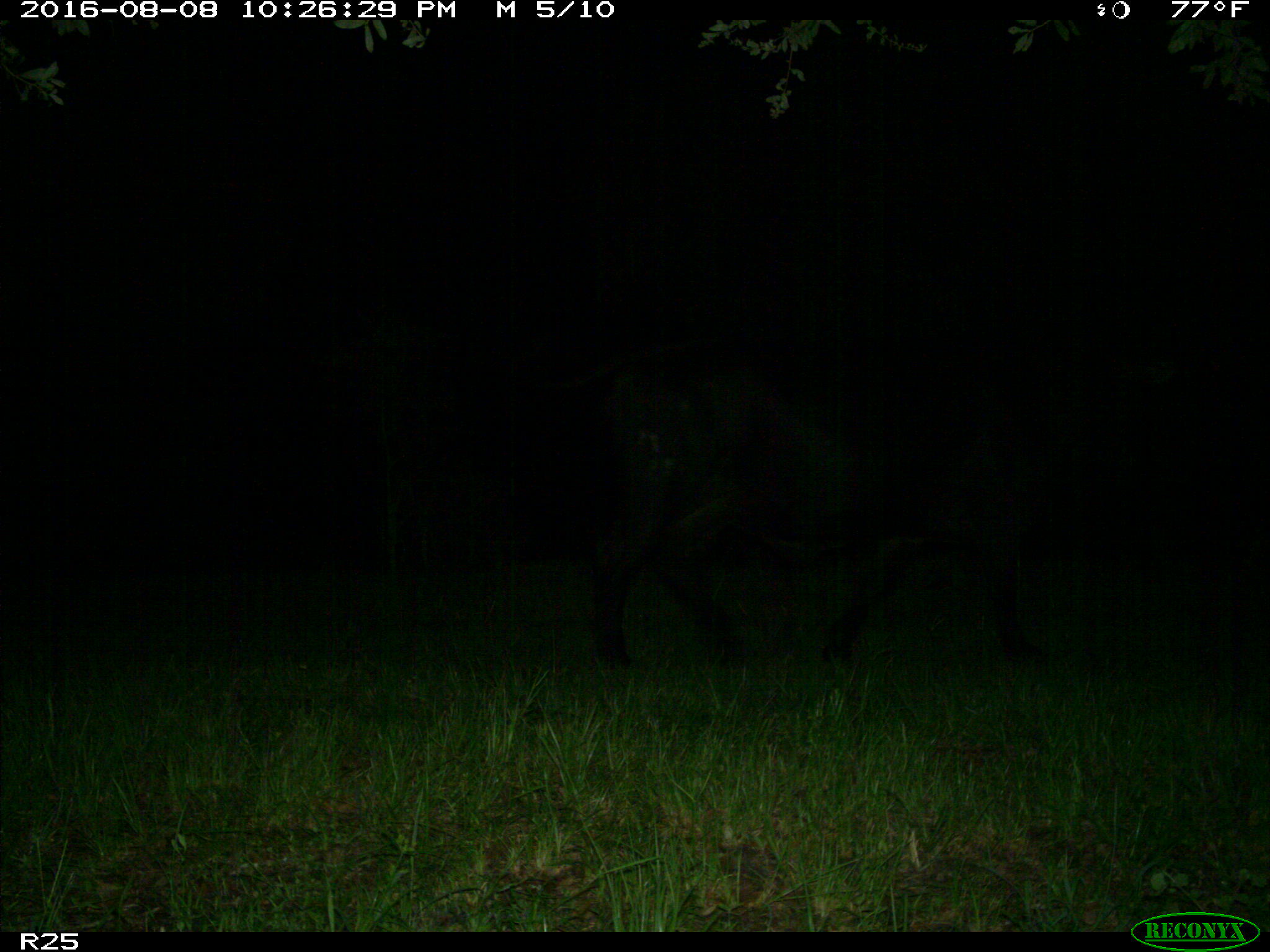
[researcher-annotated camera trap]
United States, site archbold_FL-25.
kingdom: Animalia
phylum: Chordata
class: Mammalia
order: Artiodactyla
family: Bovidae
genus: Bos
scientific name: Bos taurus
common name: domestic cow